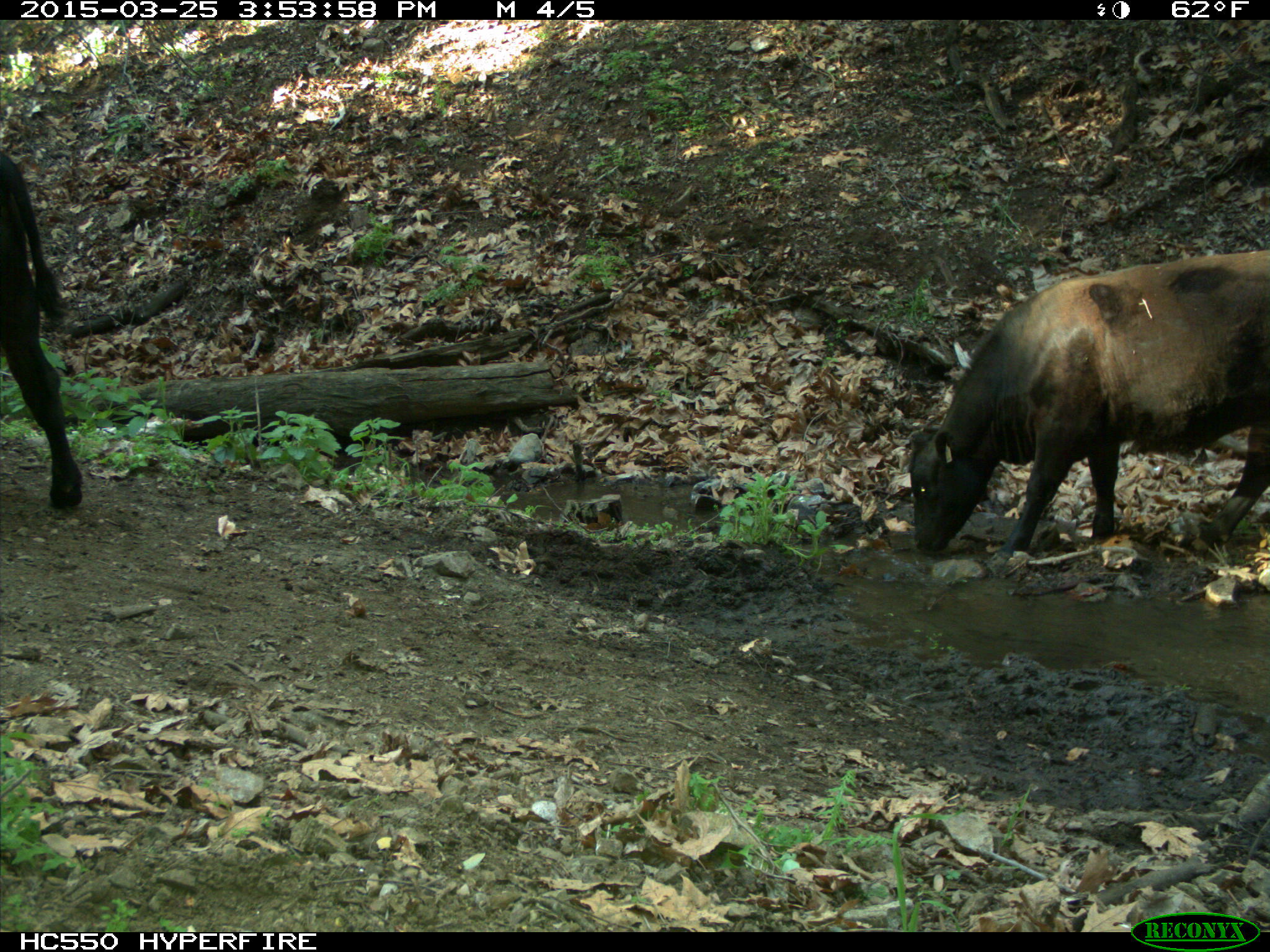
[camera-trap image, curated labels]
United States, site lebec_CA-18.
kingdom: Animalia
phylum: Chordata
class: Mammalia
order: Artiodactyla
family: Bovidae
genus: Bos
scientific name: Bos taurus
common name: domestic cow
Bos taurus (domestic cow).